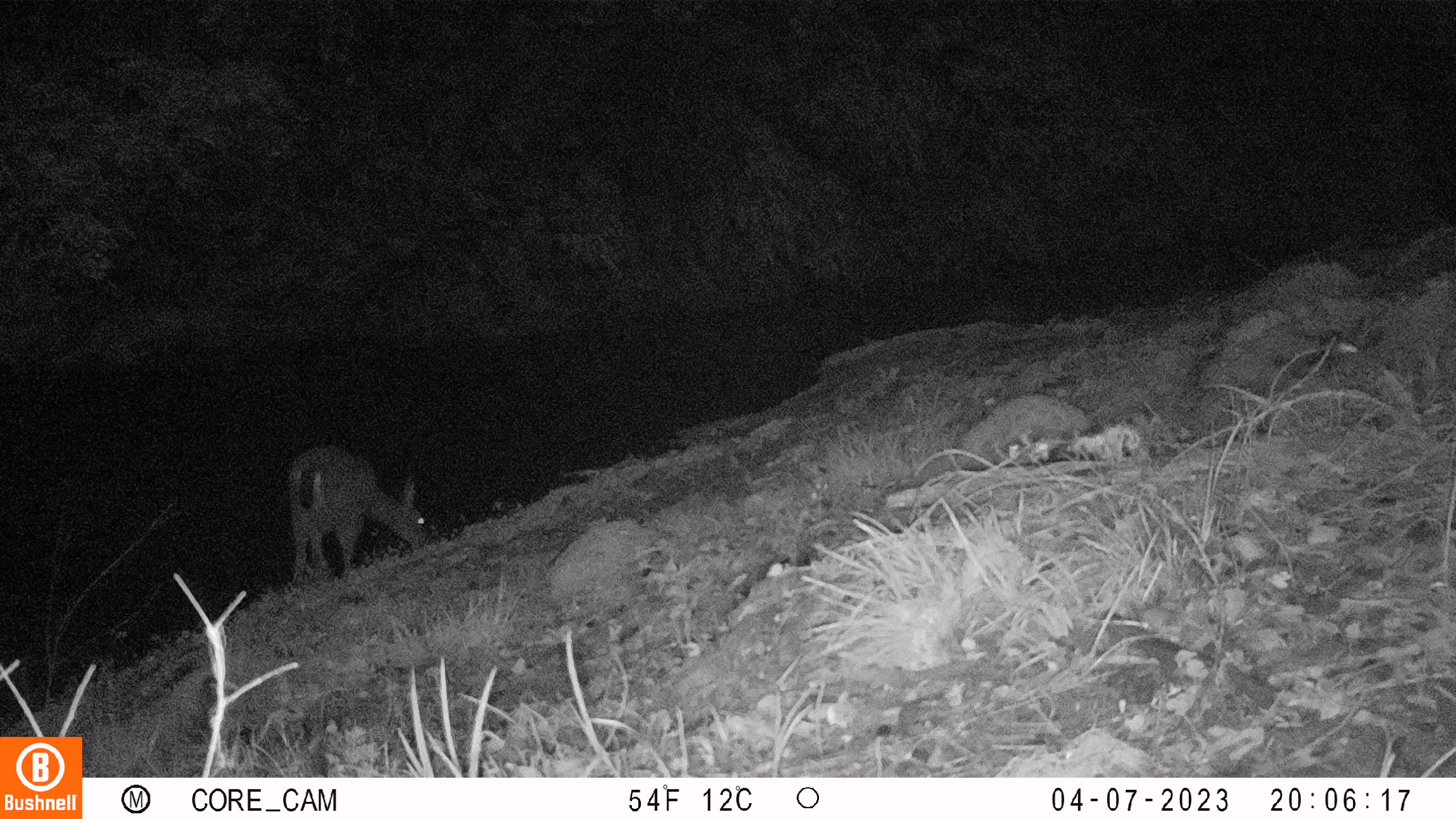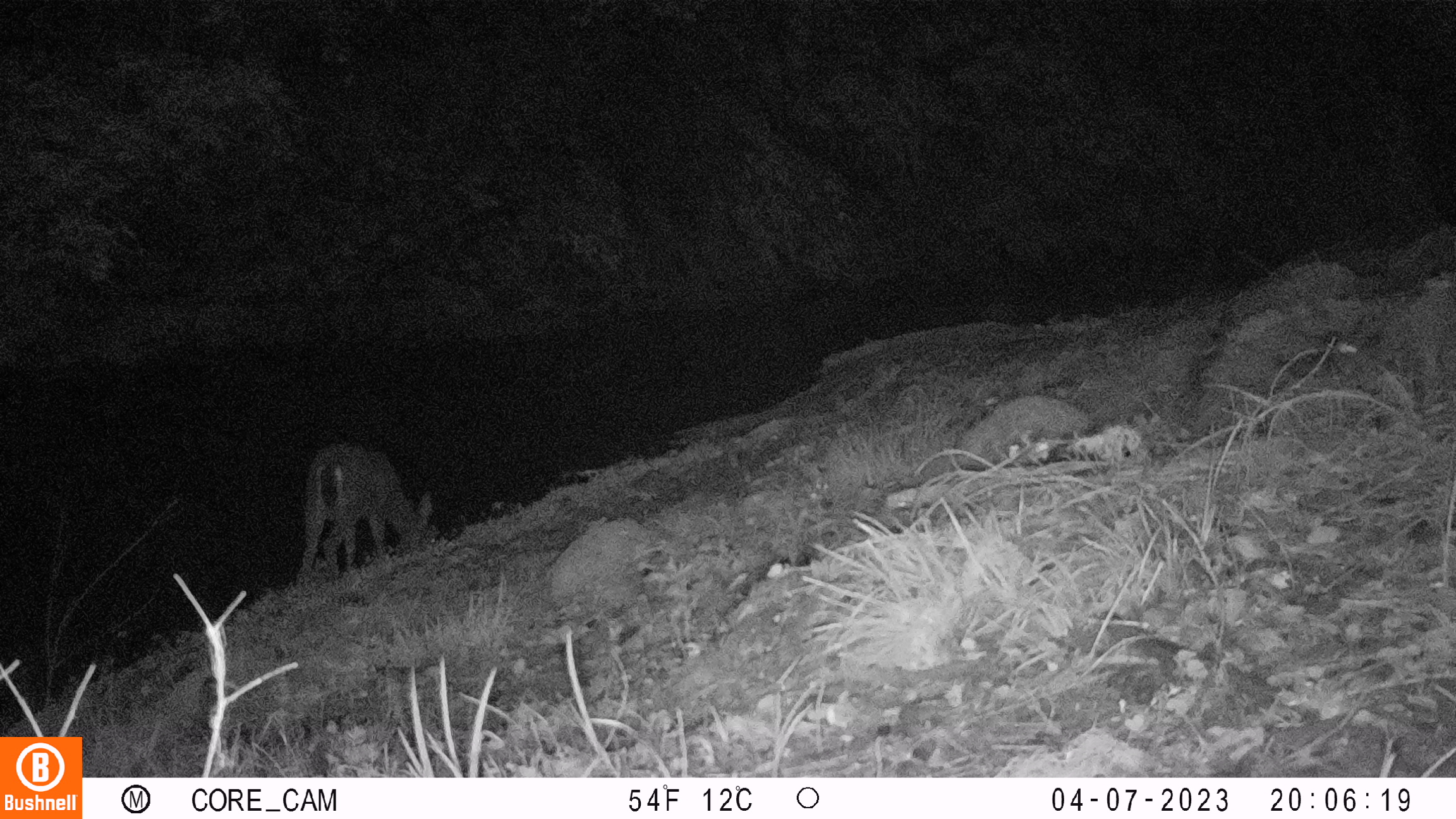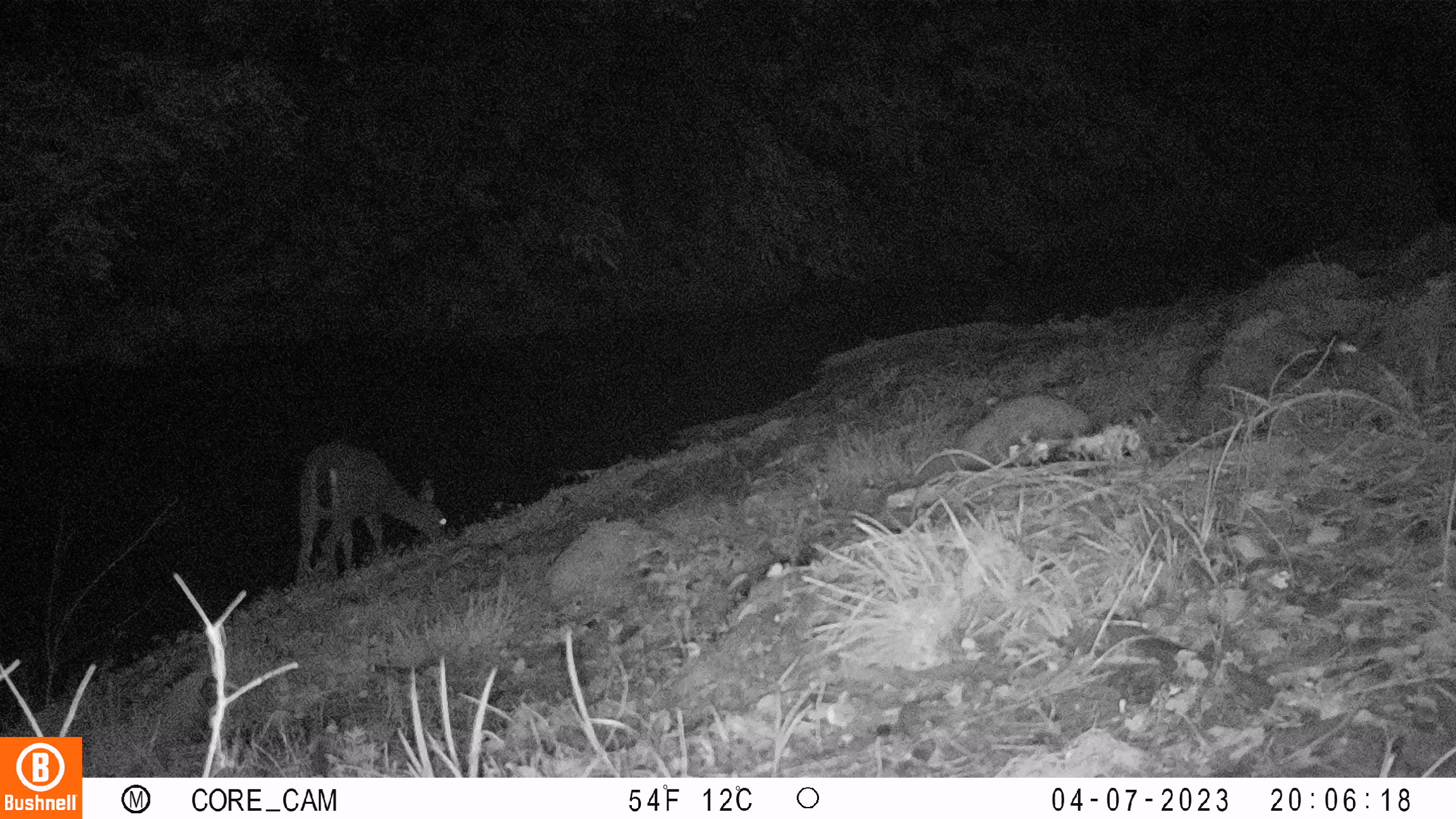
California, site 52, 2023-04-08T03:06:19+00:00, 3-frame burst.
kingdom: Animalia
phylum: Chordata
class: Mammalia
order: Artiodactyla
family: Cervidae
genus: Odocoileus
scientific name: Odocoileus hemionus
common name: mule deer